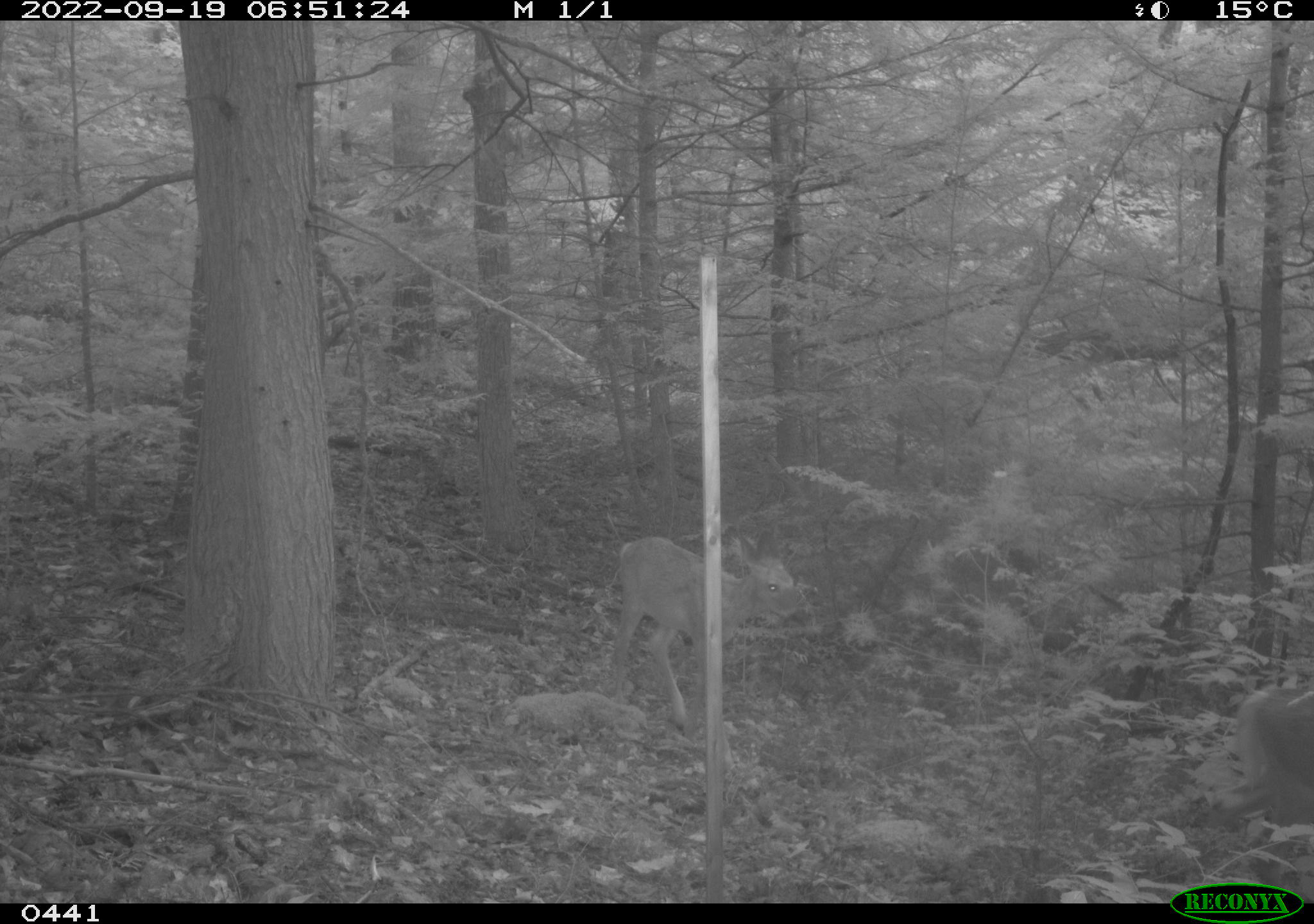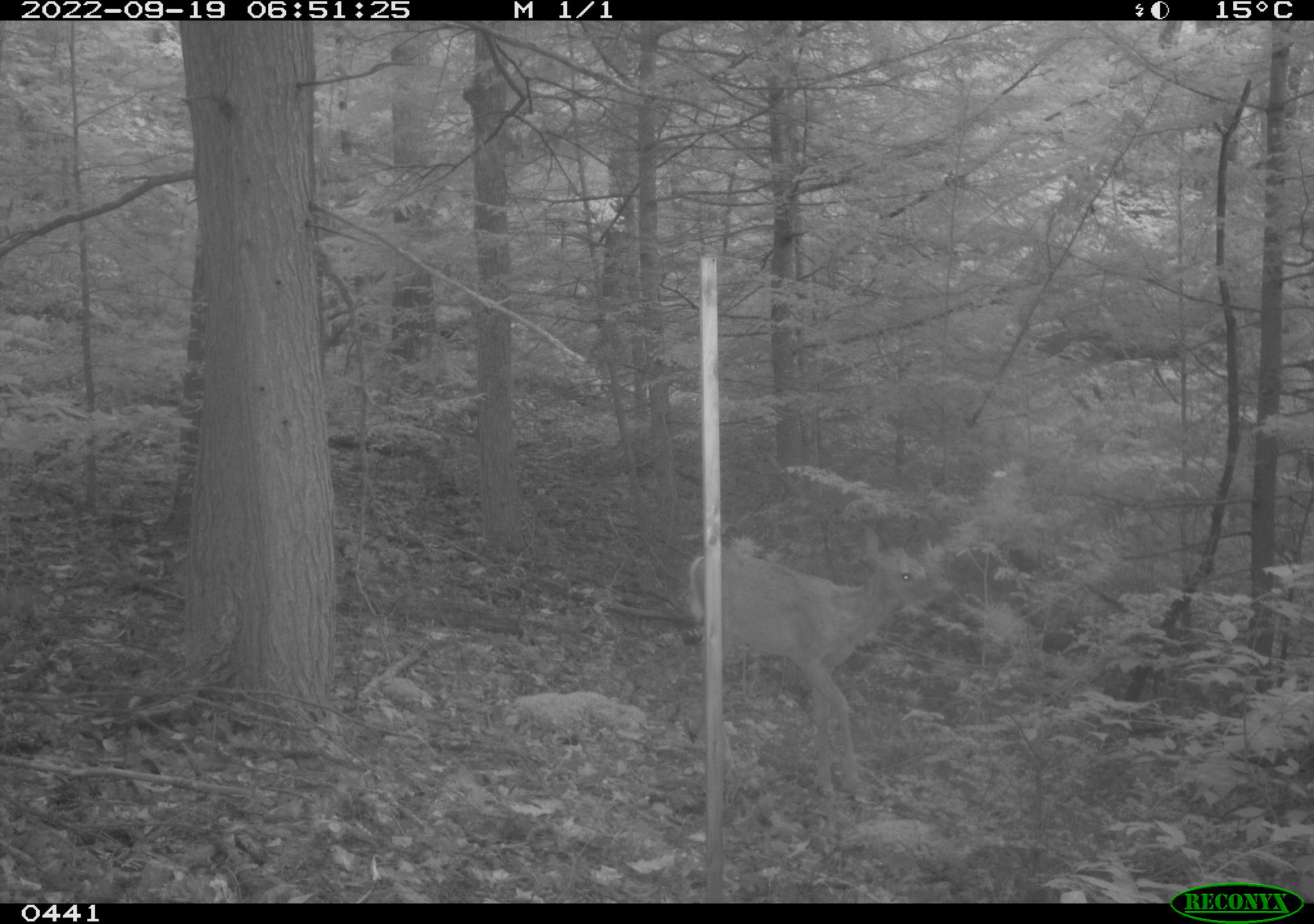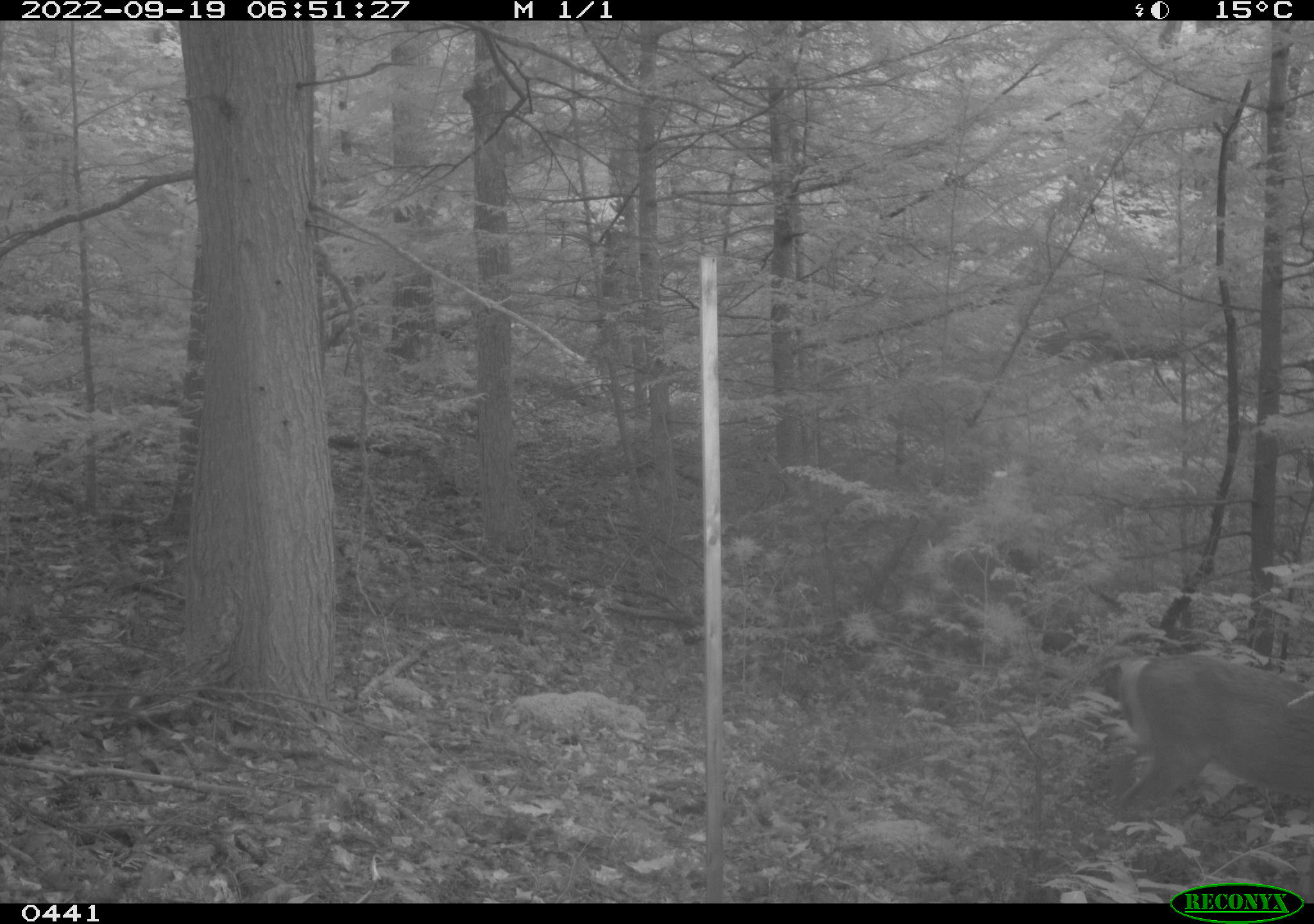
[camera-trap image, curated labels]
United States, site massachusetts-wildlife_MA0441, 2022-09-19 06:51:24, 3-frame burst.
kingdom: Animalia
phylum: Chordata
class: Mammalia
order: Artiodactyla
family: Cervidae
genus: Odocoileus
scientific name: Odocoileus virginianus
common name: white-tailed deer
White-tailed deer (Odocoileus virginianus).